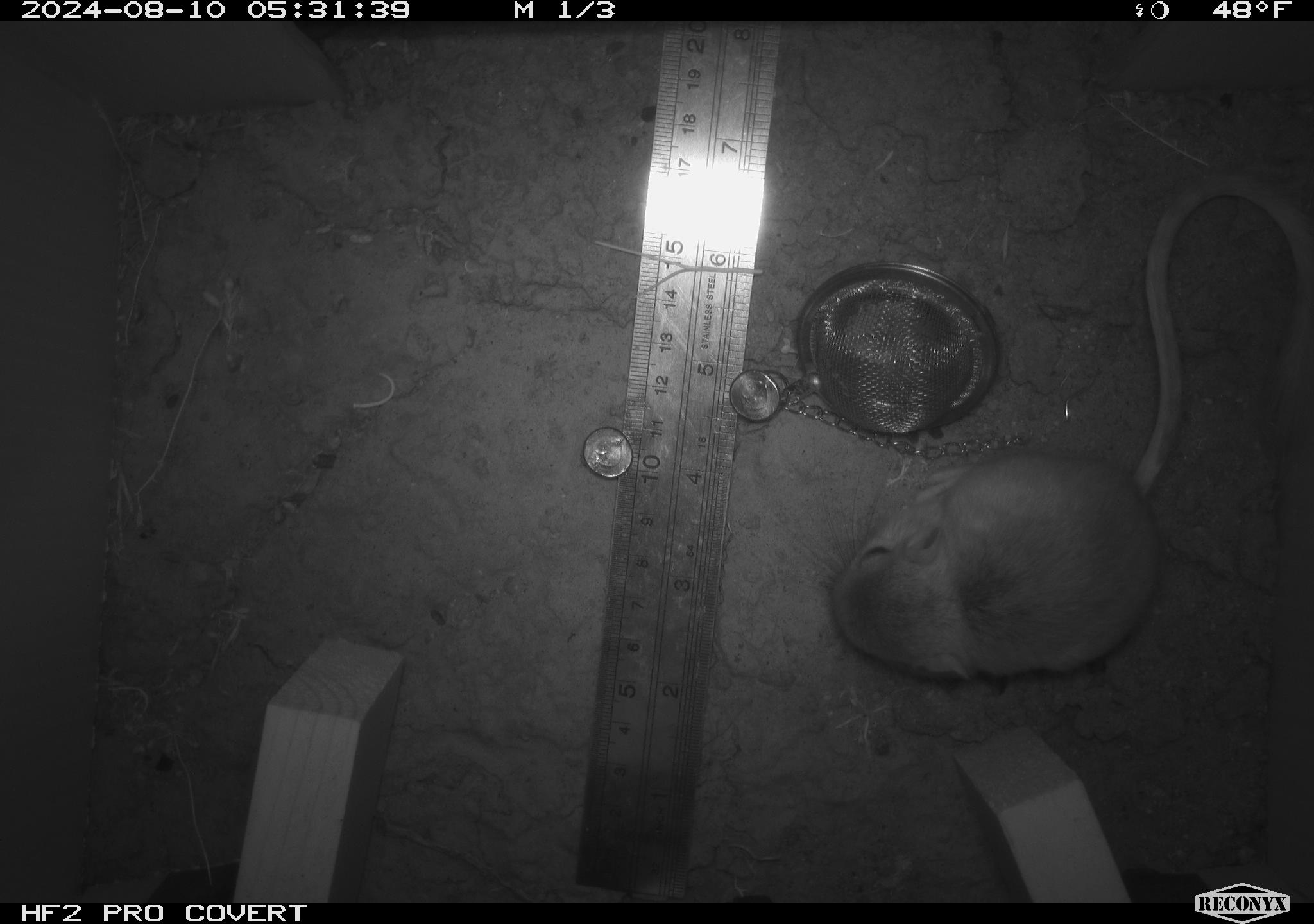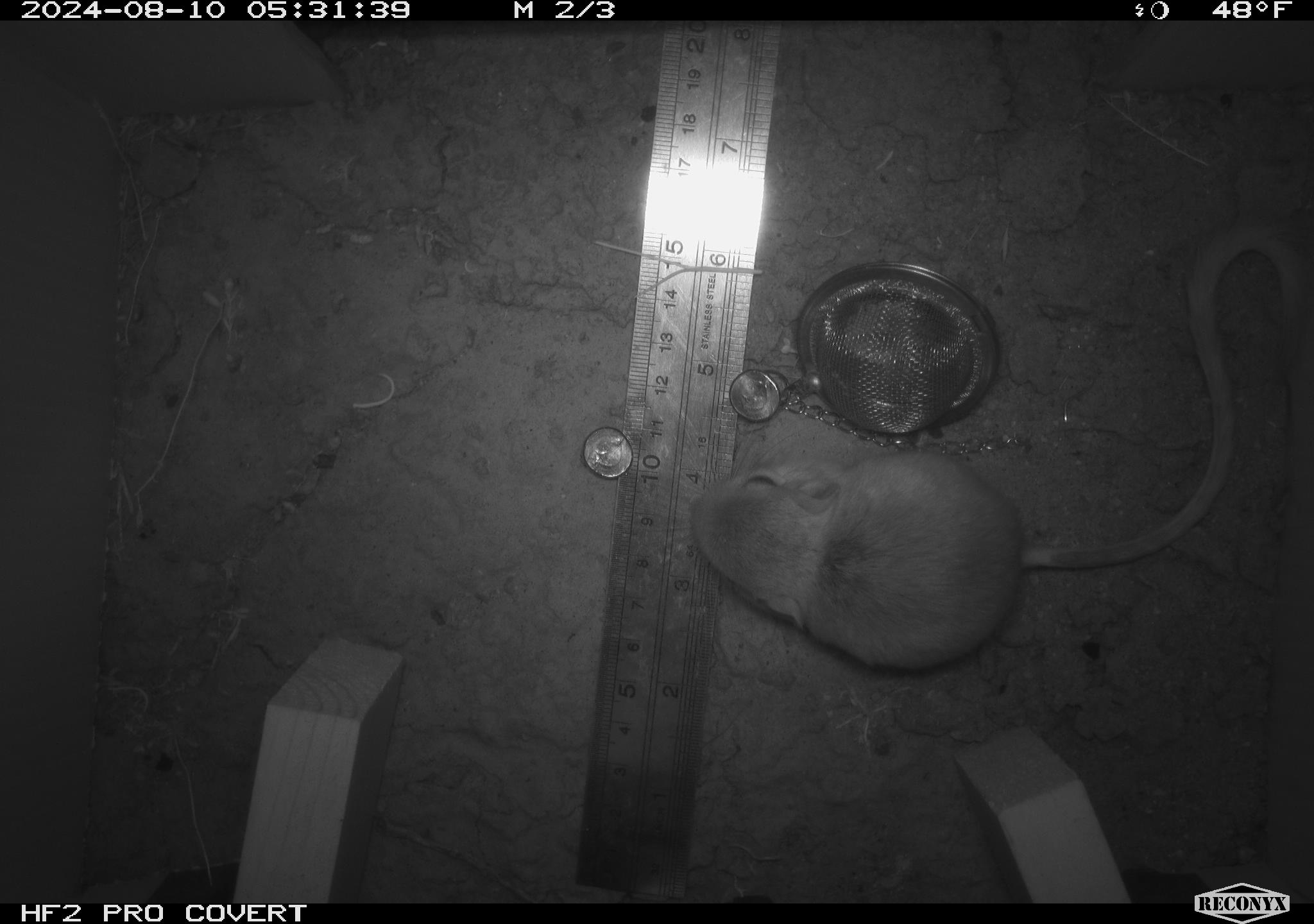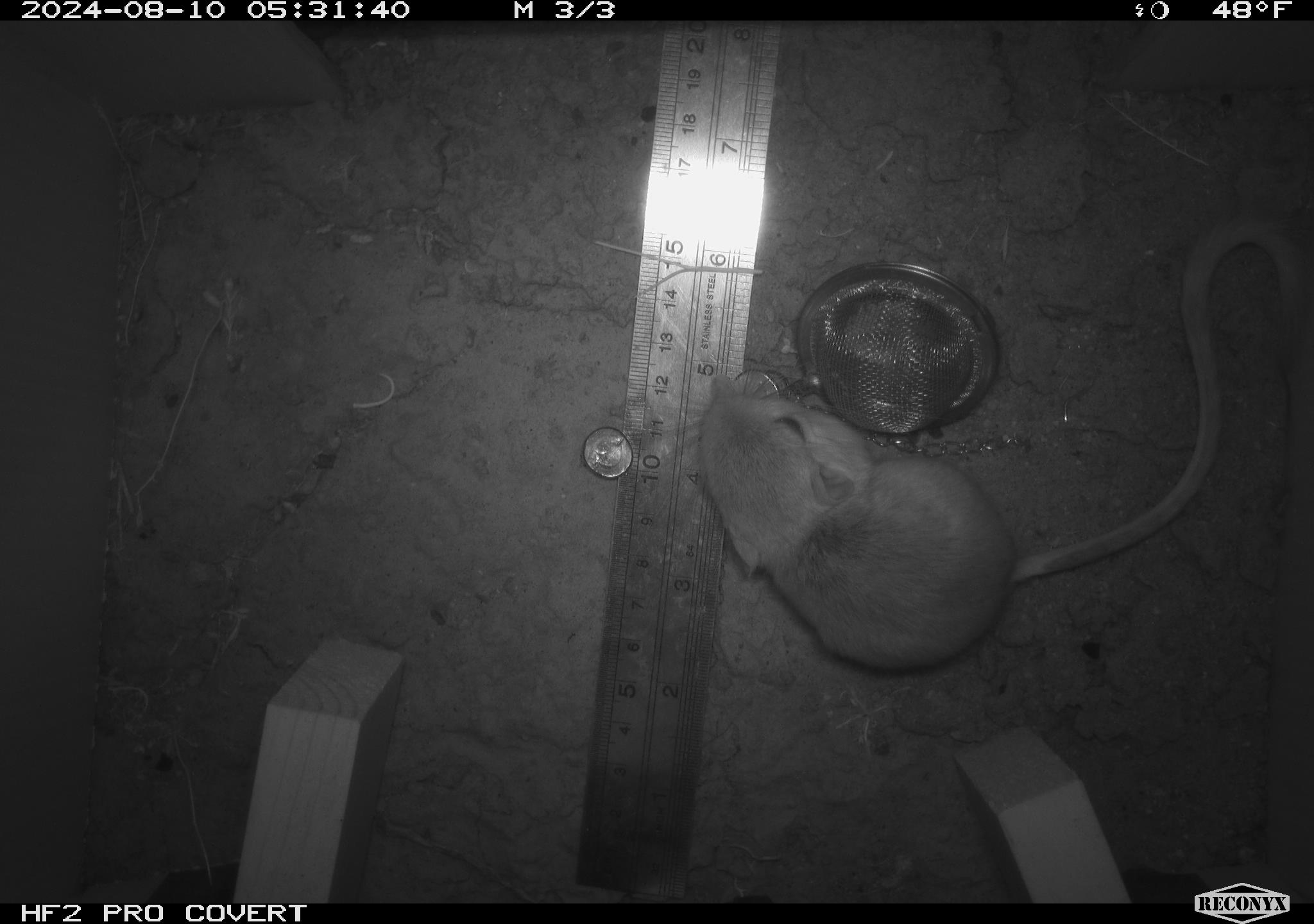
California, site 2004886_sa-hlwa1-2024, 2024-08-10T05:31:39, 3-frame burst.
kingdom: Animalia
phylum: Chordata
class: Mammalia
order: Rodentia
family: Heteromyidae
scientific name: Heteromyidae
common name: kangaroo rats and pocket mice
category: heteromyidae family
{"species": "heteromyidae family (kangaroo rats and pocket mice) (Heteromyidae)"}